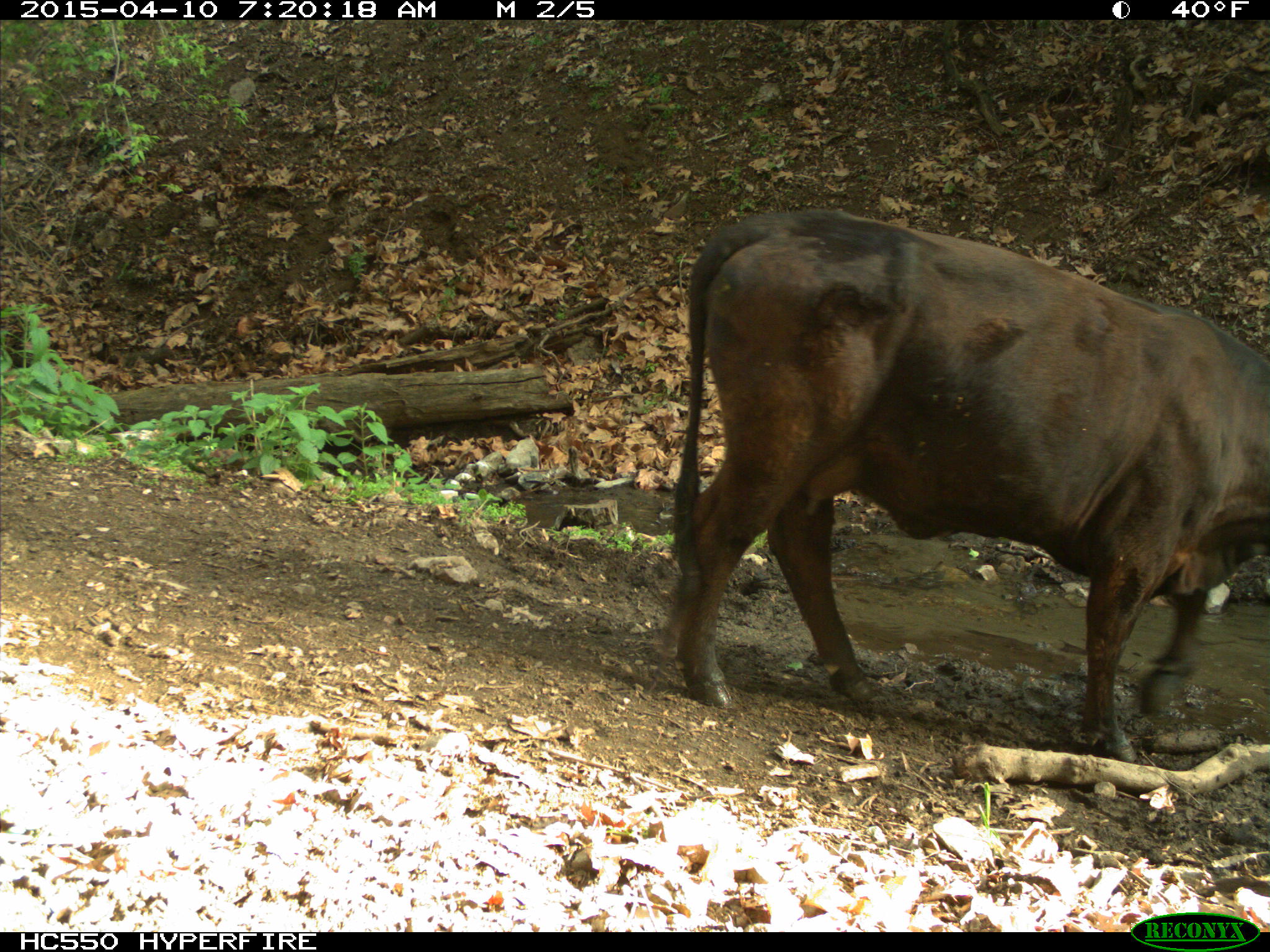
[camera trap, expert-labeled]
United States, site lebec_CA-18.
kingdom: Animalia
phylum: Chordata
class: Mammalia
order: Artiodactyla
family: Bovidae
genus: Bos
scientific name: Bos taurus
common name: domestic cow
Bos taurus (domestic cow).